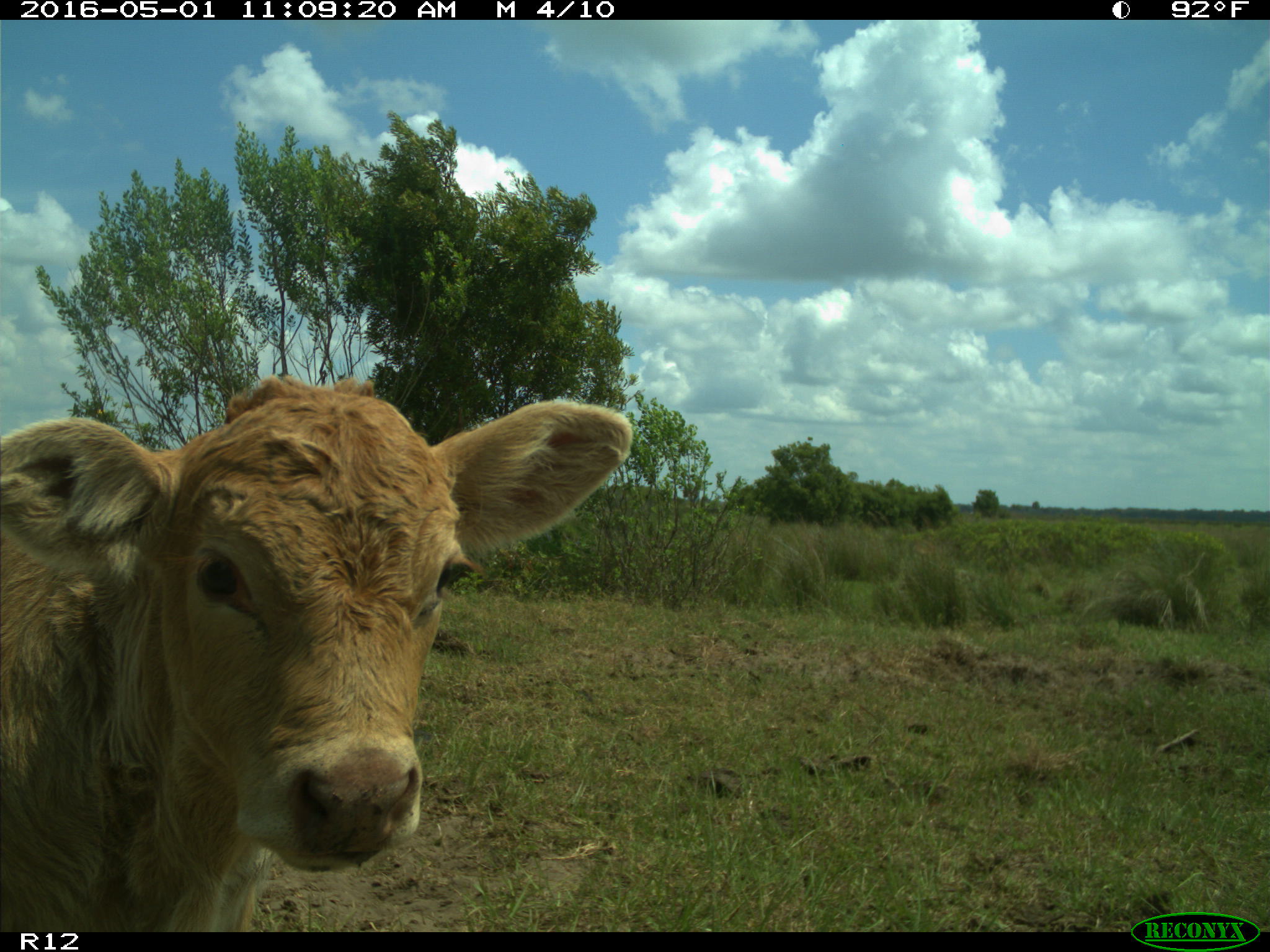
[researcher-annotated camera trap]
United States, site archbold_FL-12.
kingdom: Animalia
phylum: Chordata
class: Mammalia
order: Artiodactyla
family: Bovidae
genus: Bos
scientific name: Bos taurus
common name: domestic cow